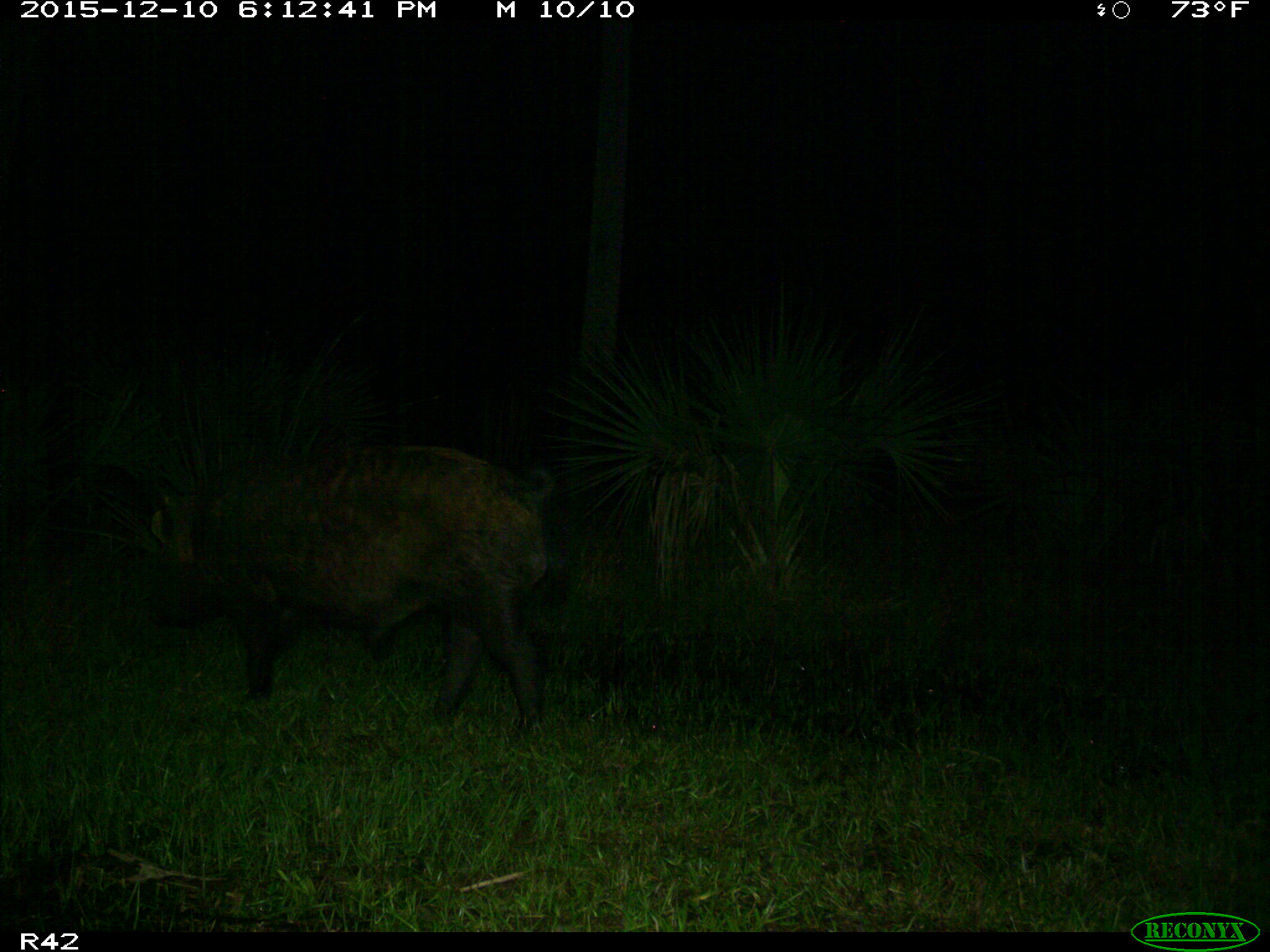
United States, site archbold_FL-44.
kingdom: Animalia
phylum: Chordata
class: Mammalia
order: Artiodactyla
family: Suidae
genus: Sus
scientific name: Sus scrofa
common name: wild boar